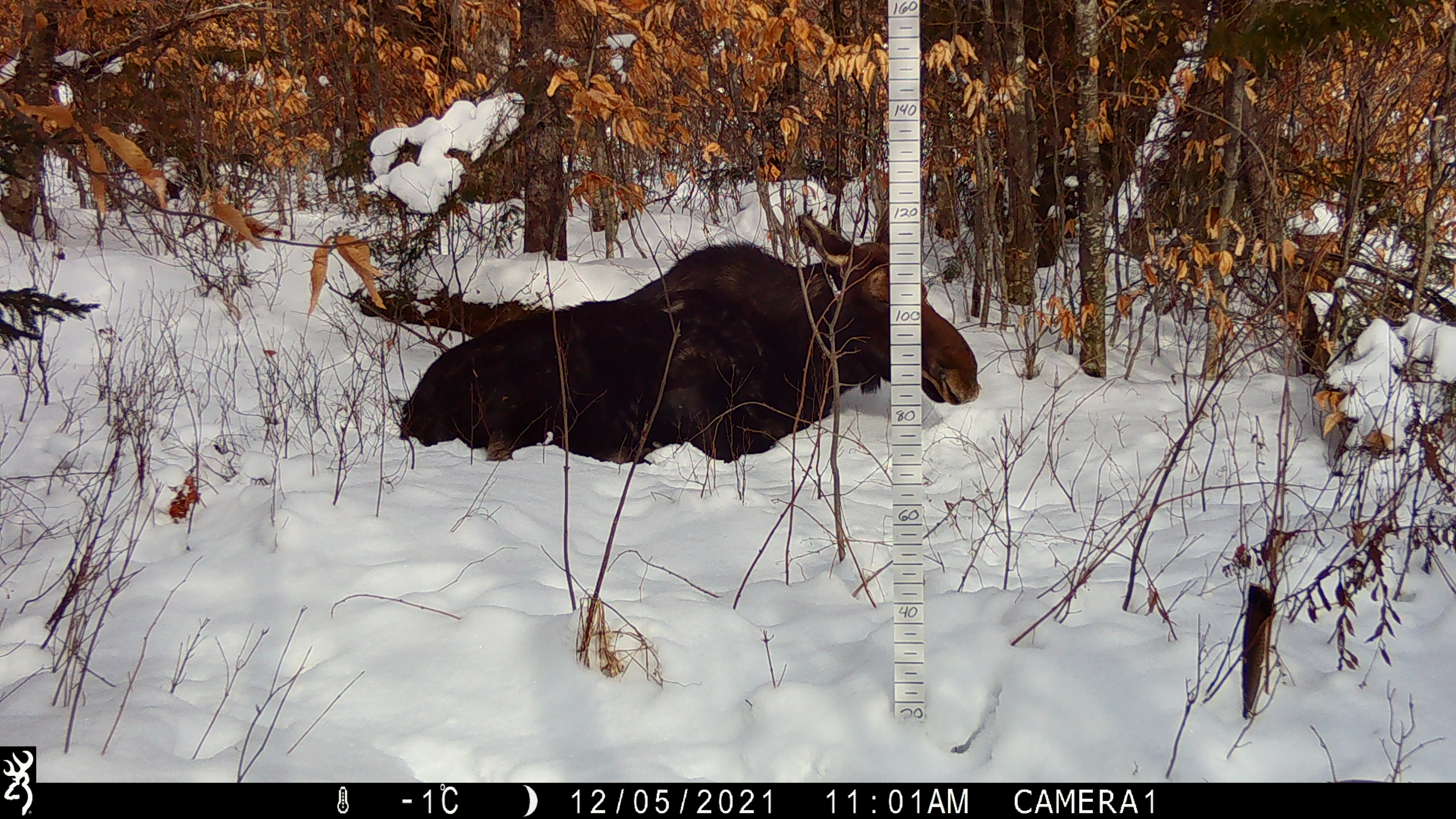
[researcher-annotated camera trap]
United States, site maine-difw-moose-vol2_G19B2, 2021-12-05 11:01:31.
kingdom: Animalia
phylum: Chordata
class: Mammalia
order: Artiodactyla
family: Cervidae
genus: Alces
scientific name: Alces alces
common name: moose